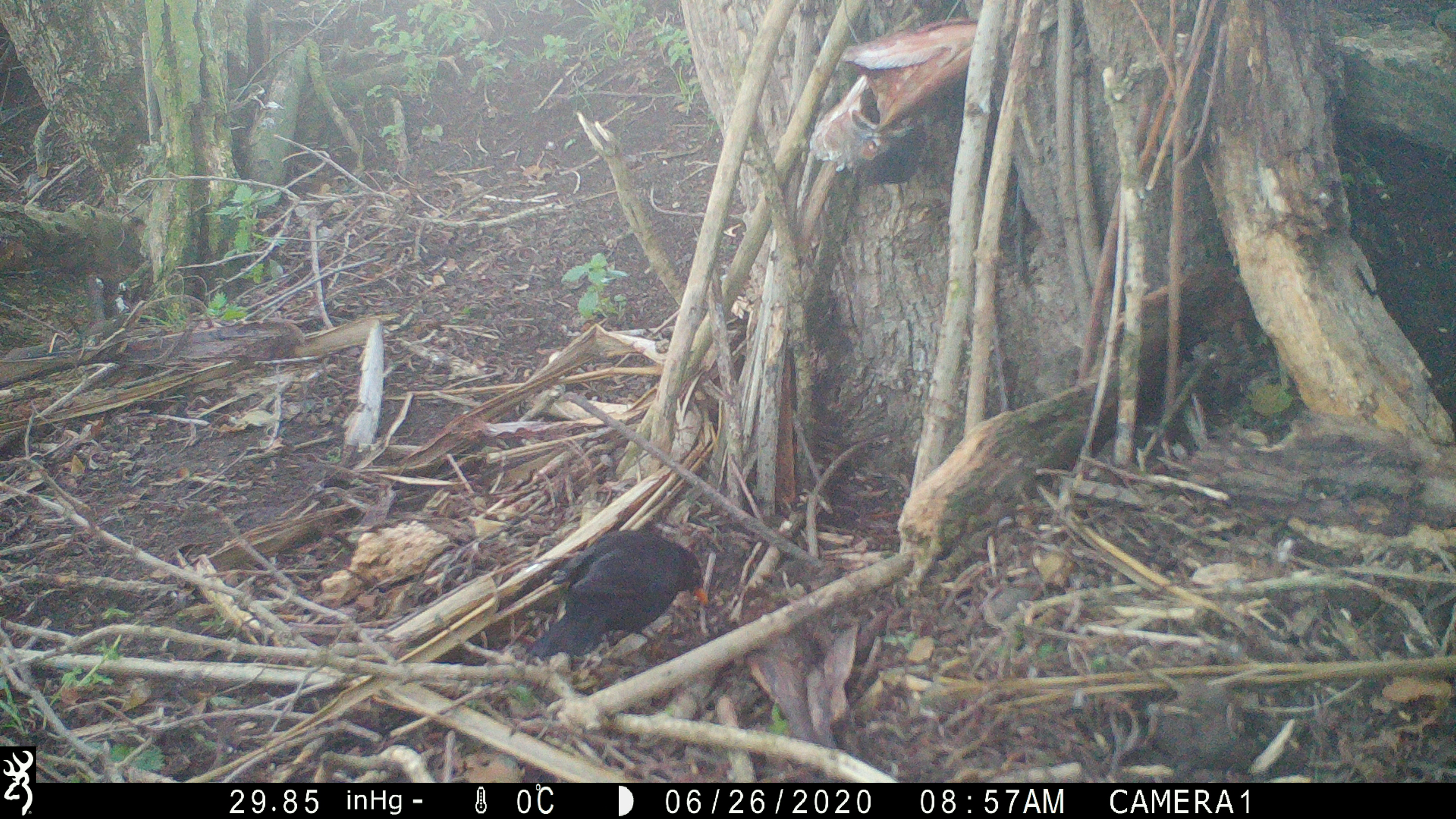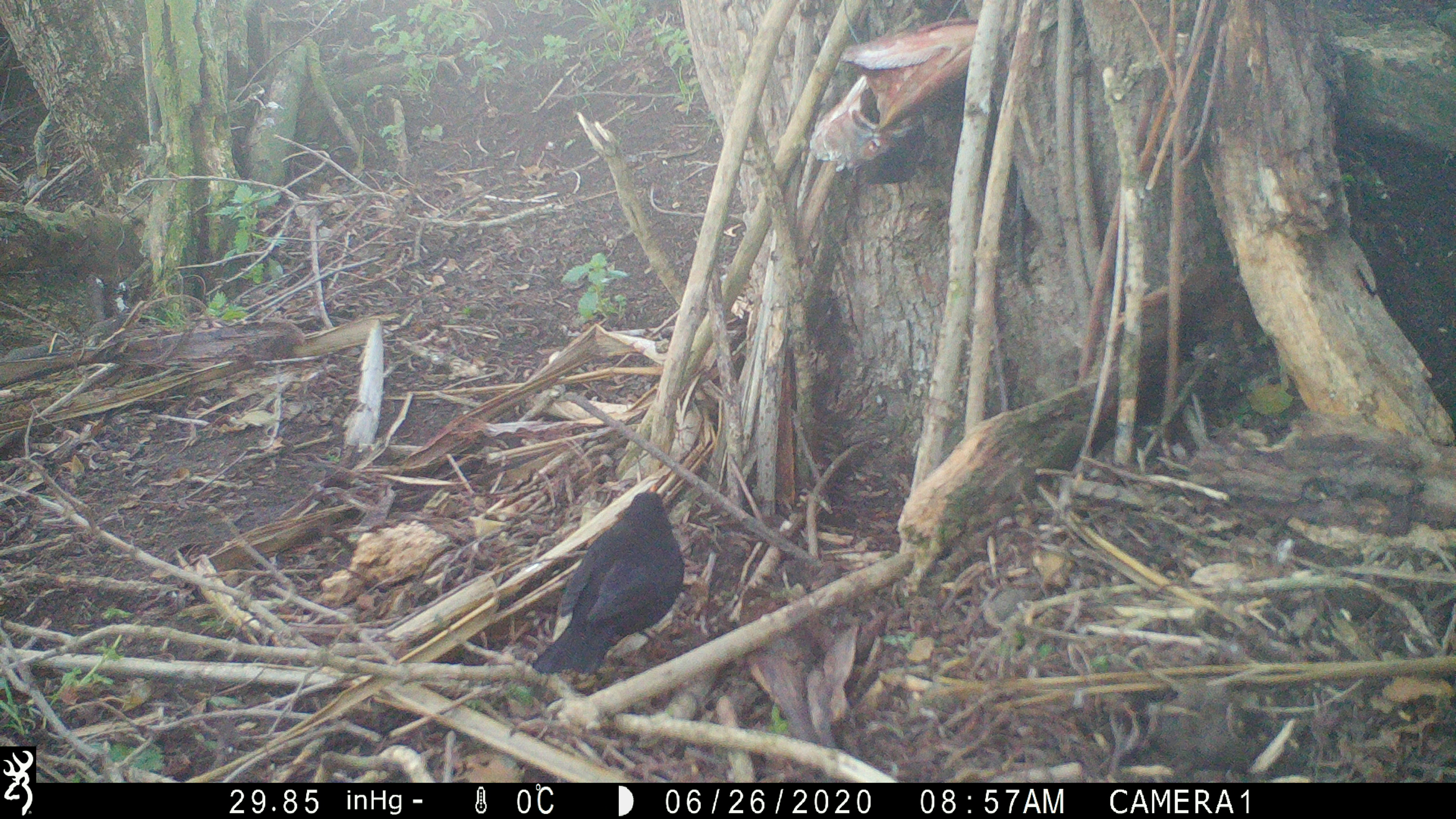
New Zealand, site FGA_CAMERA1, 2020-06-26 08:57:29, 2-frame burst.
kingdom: Animalia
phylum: Chordata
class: Aves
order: Passeriformes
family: Turdidae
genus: Turdus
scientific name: Turdus merula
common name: eurasian blackbird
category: blackbird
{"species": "blackbird (eurasian blackbird) (Turdus merula)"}